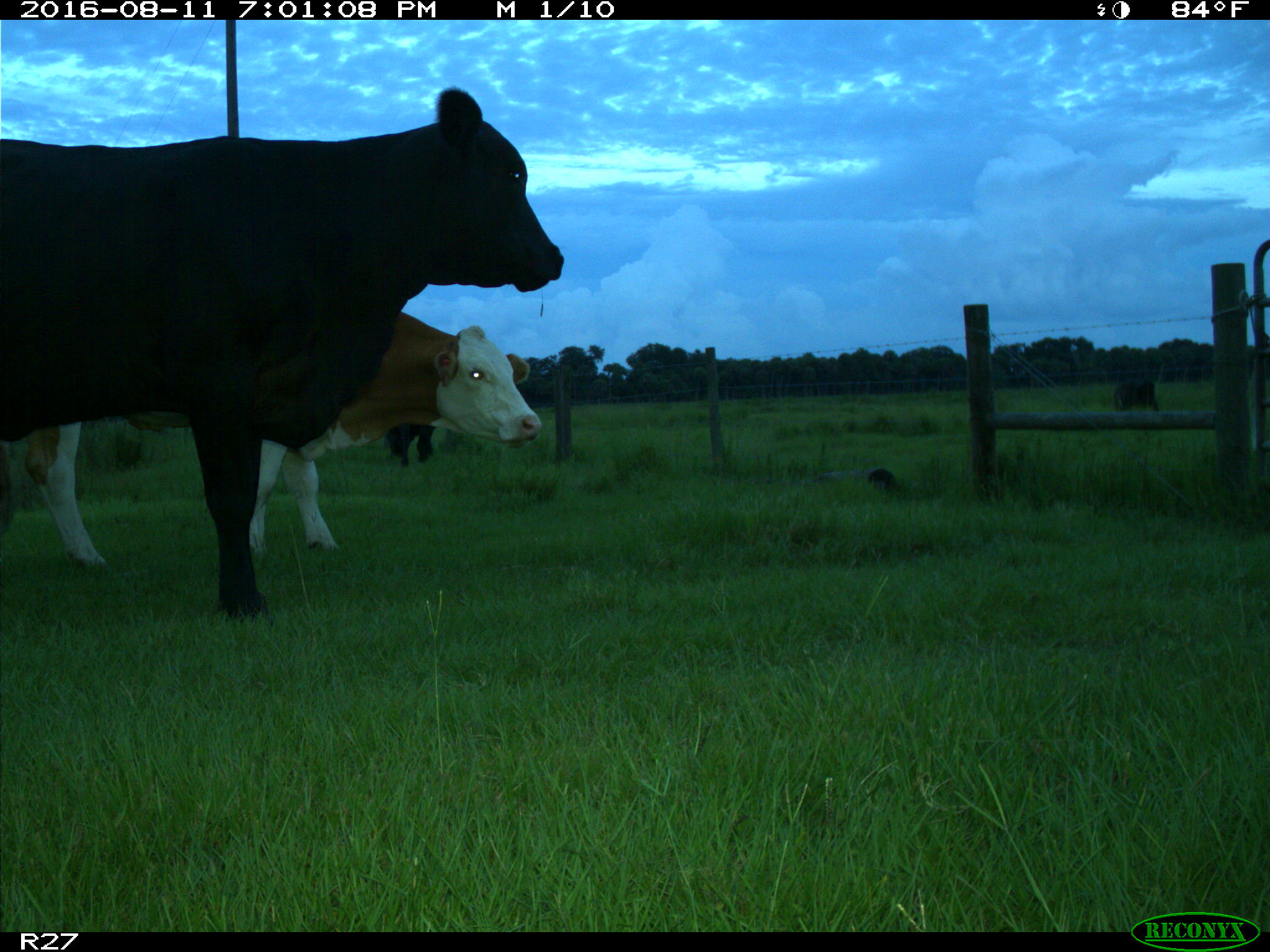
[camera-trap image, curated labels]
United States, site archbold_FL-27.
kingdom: Animalia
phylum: Chordata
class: Mammalia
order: Artiodactyla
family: Bovidae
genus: Bos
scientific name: Bos taurus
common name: domestic cow